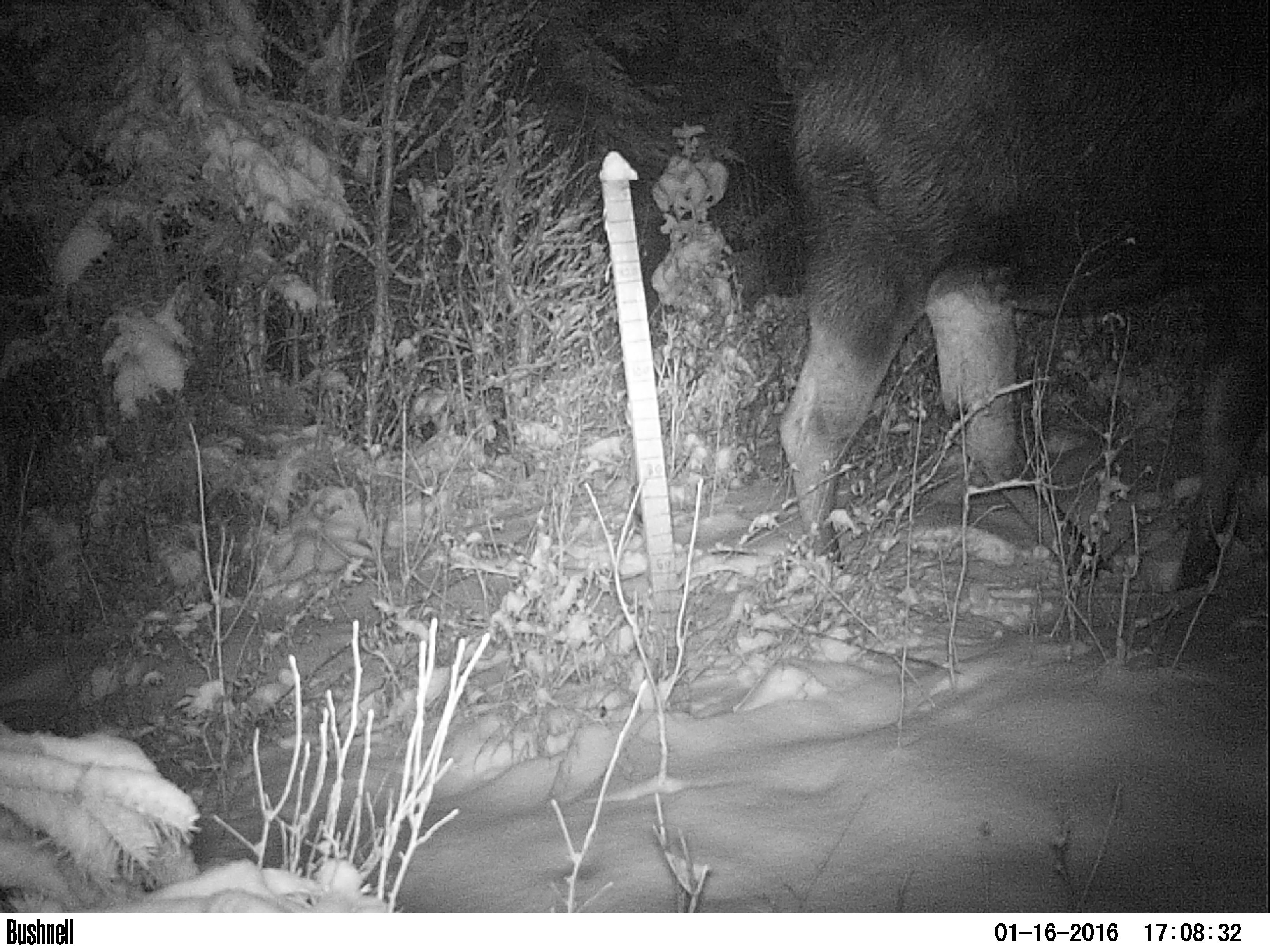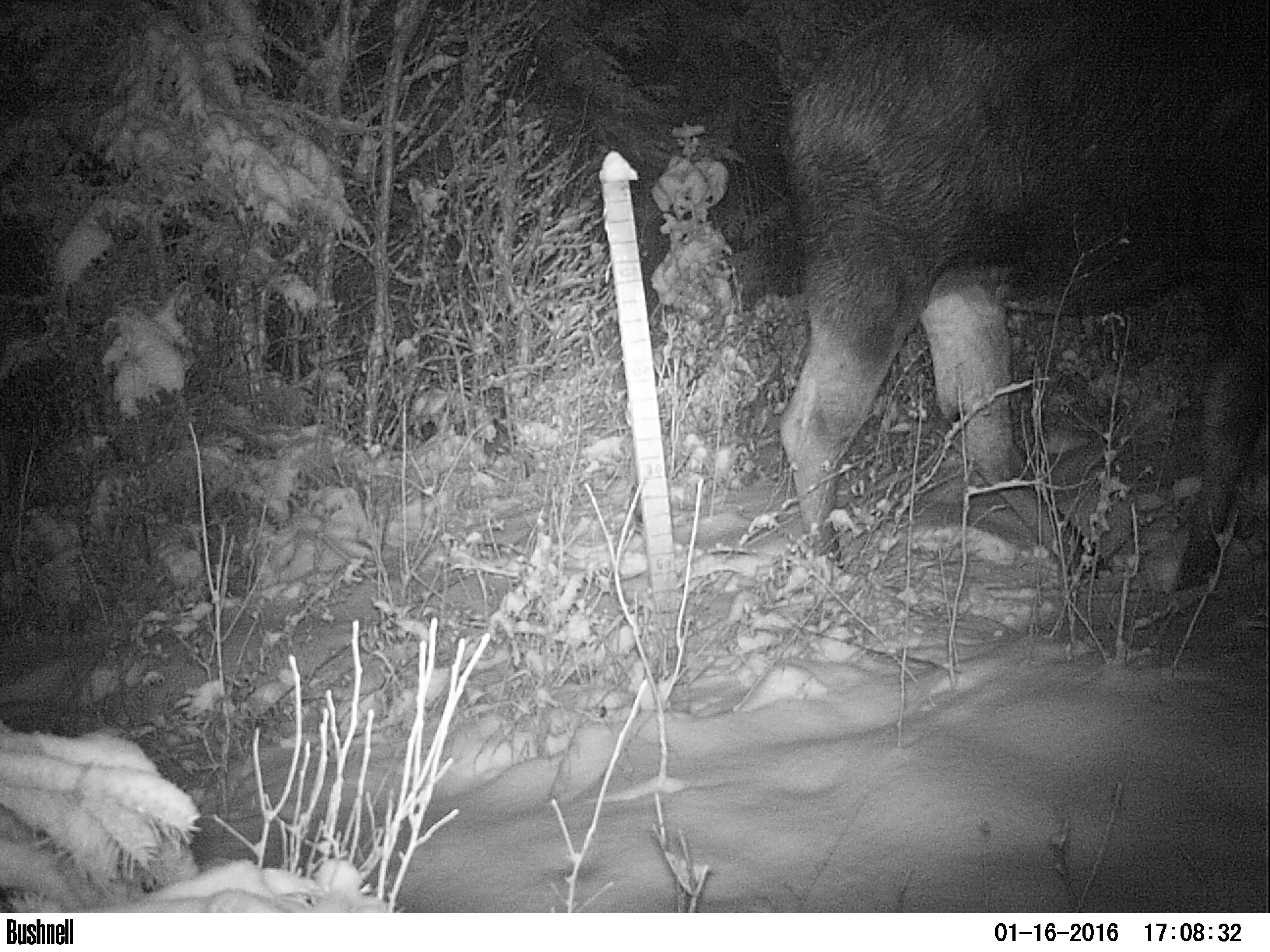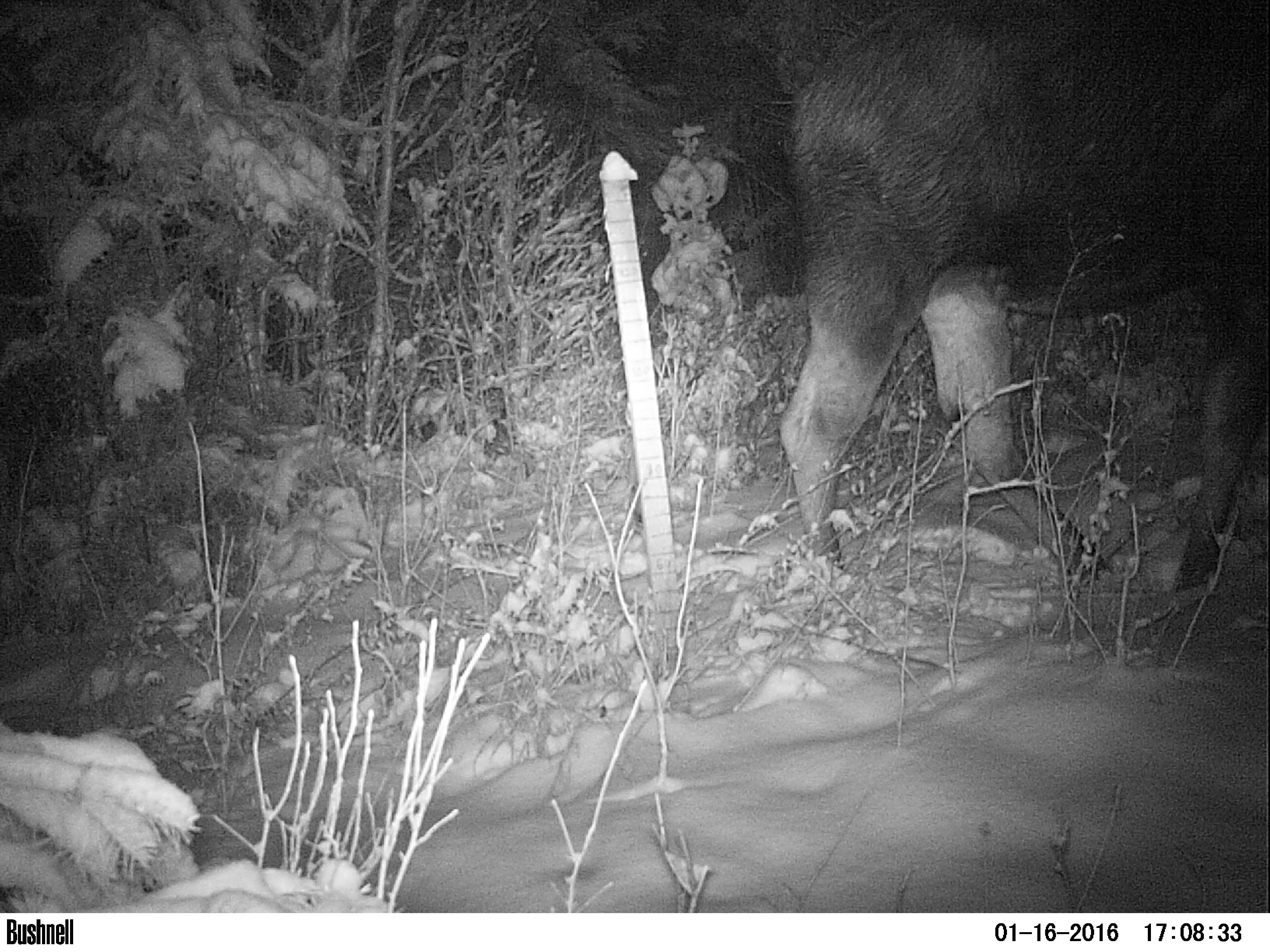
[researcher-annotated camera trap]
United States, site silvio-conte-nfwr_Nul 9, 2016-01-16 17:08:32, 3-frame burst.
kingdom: Animalia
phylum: Chordata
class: Mammalia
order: Artiodactyla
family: Cervidae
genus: Alces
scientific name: Alces alces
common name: moose